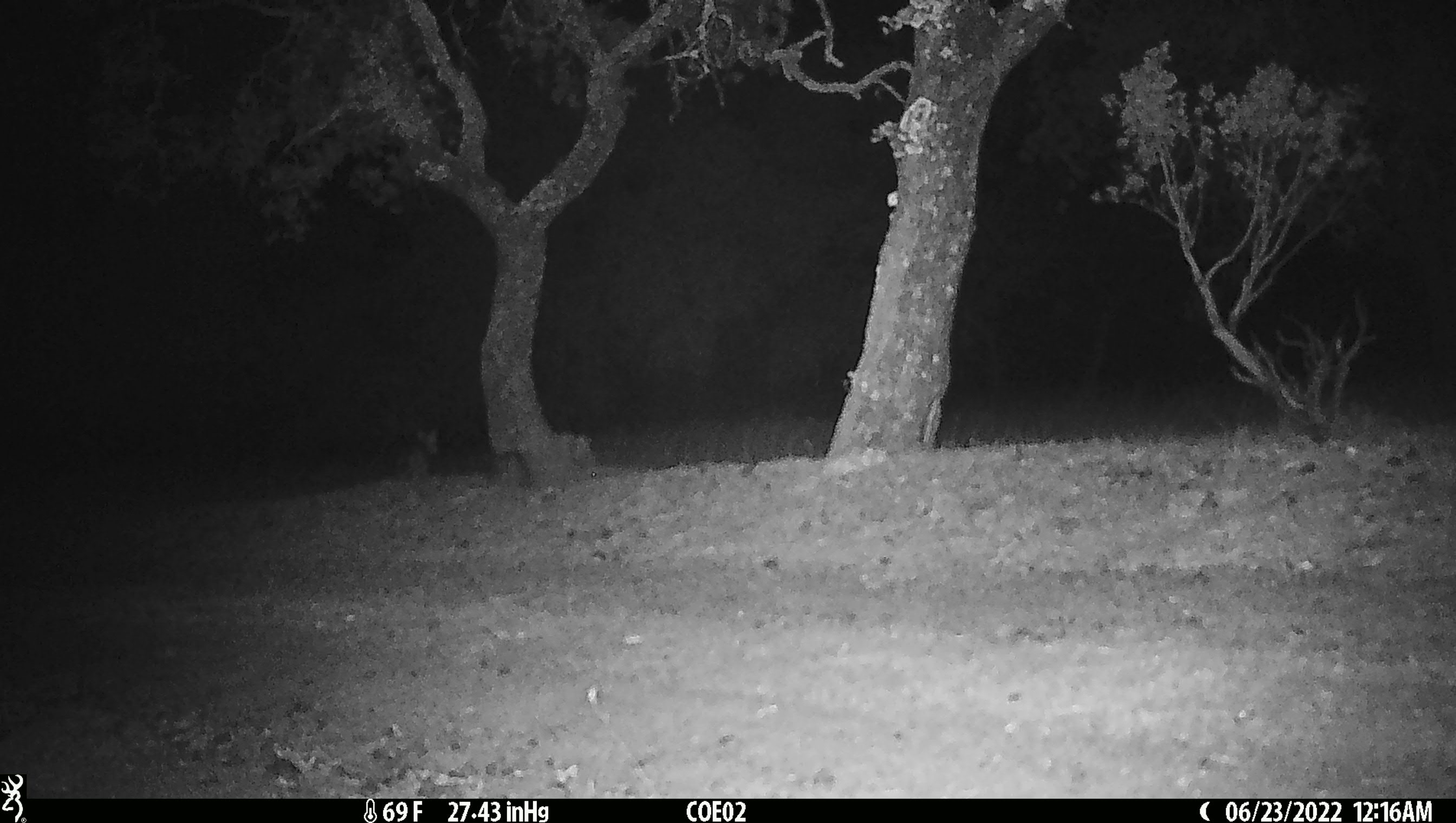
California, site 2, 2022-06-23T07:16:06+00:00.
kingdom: Animalia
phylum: Chordata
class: Mammalia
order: Carnivora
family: Canidae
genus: Urocyon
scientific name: Urocyon cinereoargenteus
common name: gray fox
Gray fox (Urocyon cinereoargenteus).